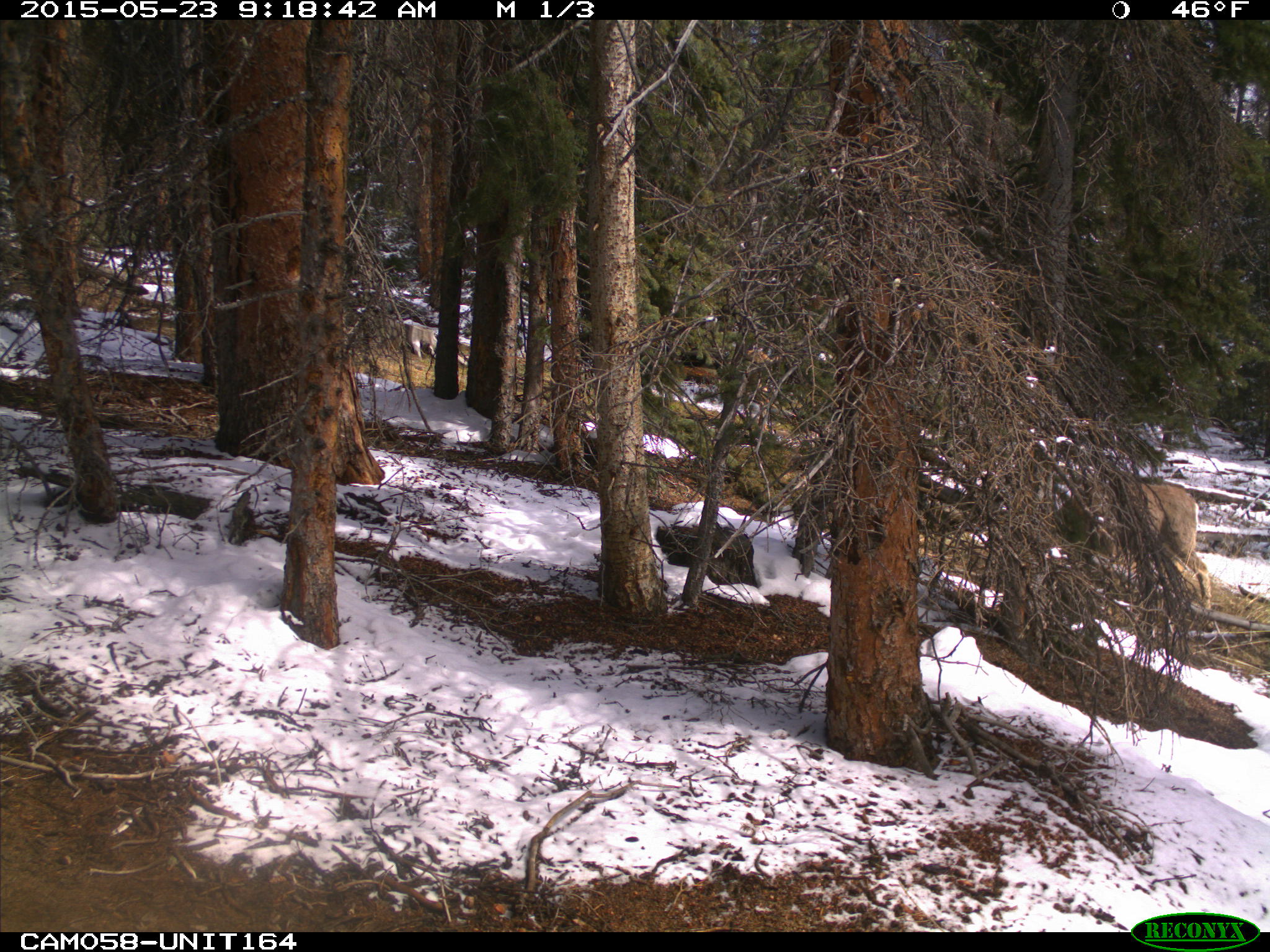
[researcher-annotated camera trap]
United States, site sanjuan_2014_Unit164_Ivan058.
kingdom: Animalia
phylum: Chordata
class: Mammalia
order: Artiodactyla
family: Cervidae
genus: Odocoileus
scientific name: Odocoileus hemionus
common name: mule deer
Odocoileus hemionus (mule deer).